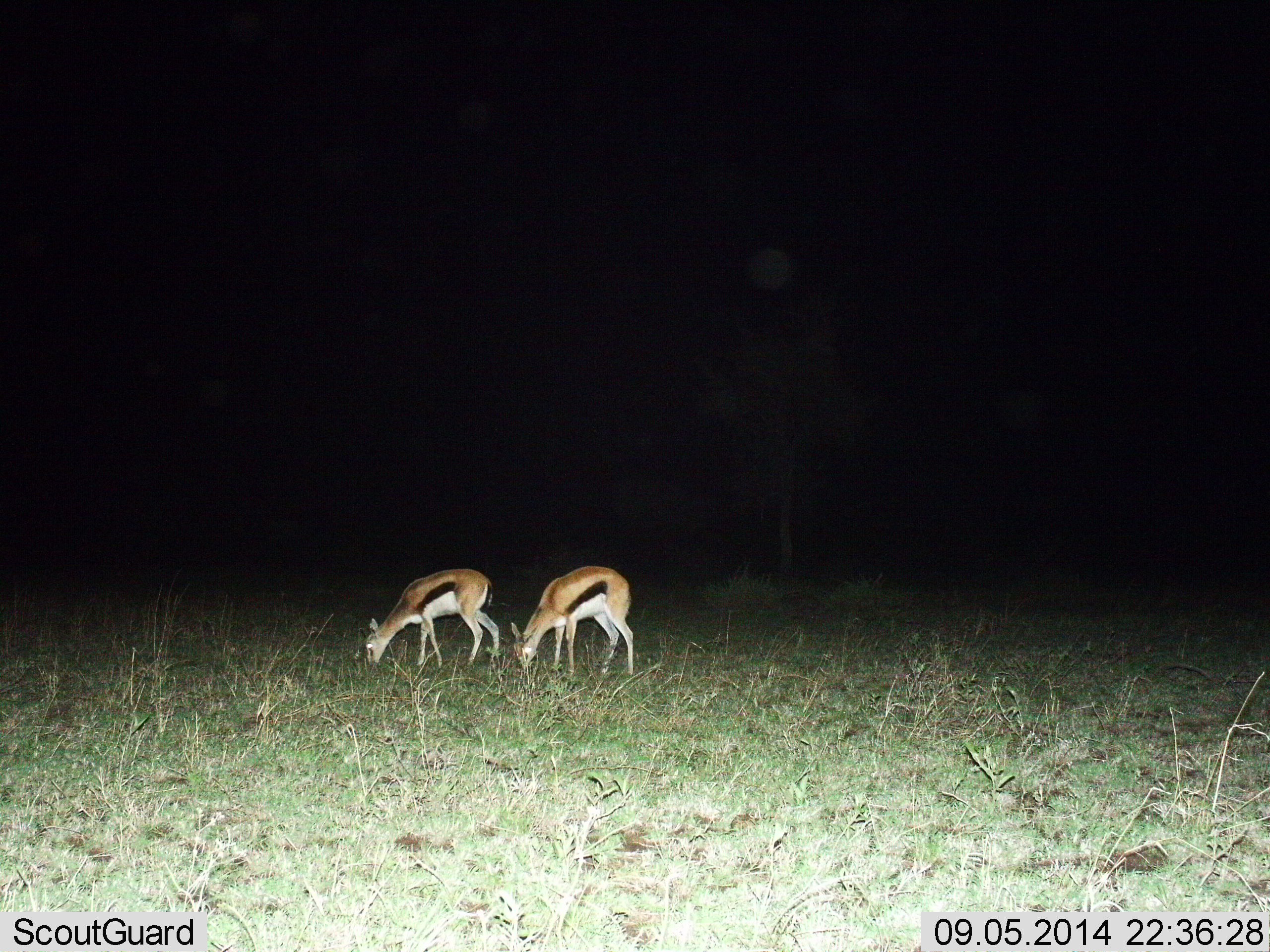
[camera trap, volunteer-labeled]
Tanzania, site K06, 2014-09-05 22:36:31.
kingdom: Animalia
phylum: Chordata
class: Mammalia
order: Artiodactyla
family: Bovidae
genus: Eudorcas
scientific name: Eudorcas thomsonii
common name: thomson's gazelle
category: gazellethomsons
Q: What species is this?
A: Gazellethomsons (thomson's gazelle) (Eudorcas thomsonii).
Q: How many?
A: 2.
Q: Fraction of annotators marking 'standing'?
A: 0%.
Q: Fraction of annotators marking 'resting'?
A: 0%.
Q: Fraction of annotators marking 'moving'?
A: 0%.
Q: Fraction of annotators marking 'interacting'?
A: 0%.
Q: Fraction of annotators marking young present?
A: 0%.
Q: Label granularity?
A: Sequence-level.